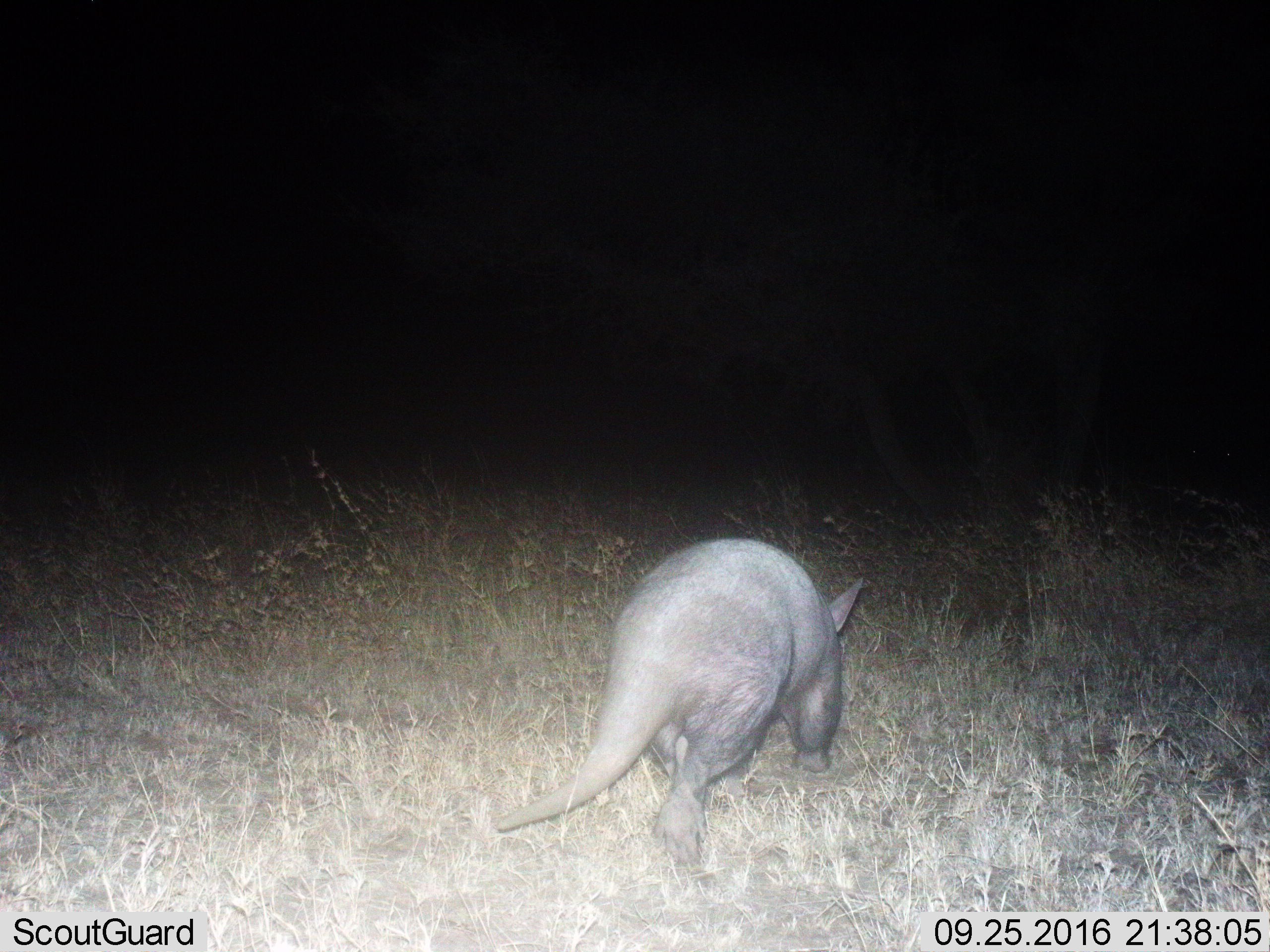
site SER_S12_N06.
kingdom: Animalia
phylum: Chordata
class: Mammalia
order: Tubulidentata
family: Orycteropodidae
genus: Orycteropus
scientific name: Orycteropus afer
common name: aardvark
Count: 1.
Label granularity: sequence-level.